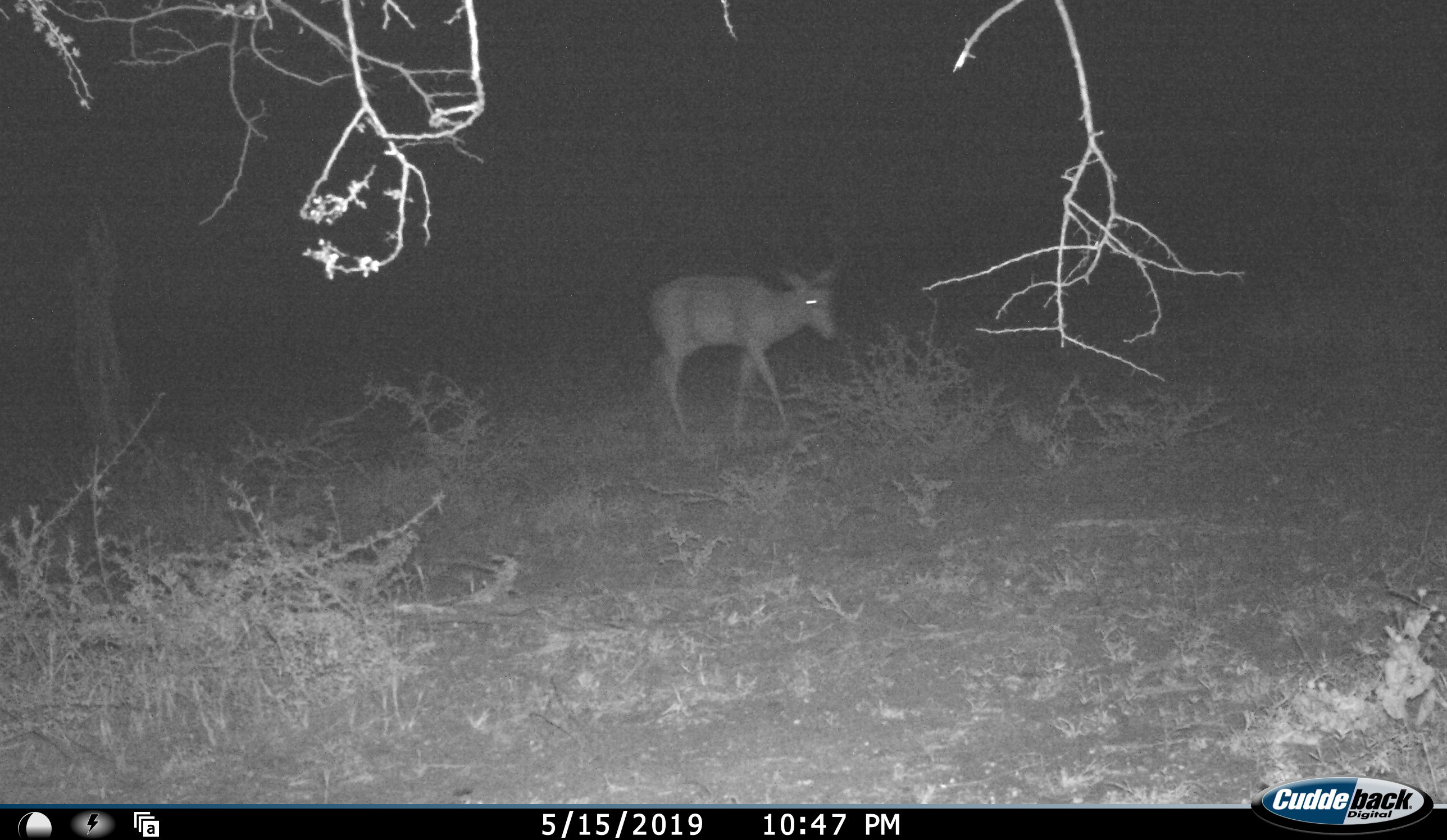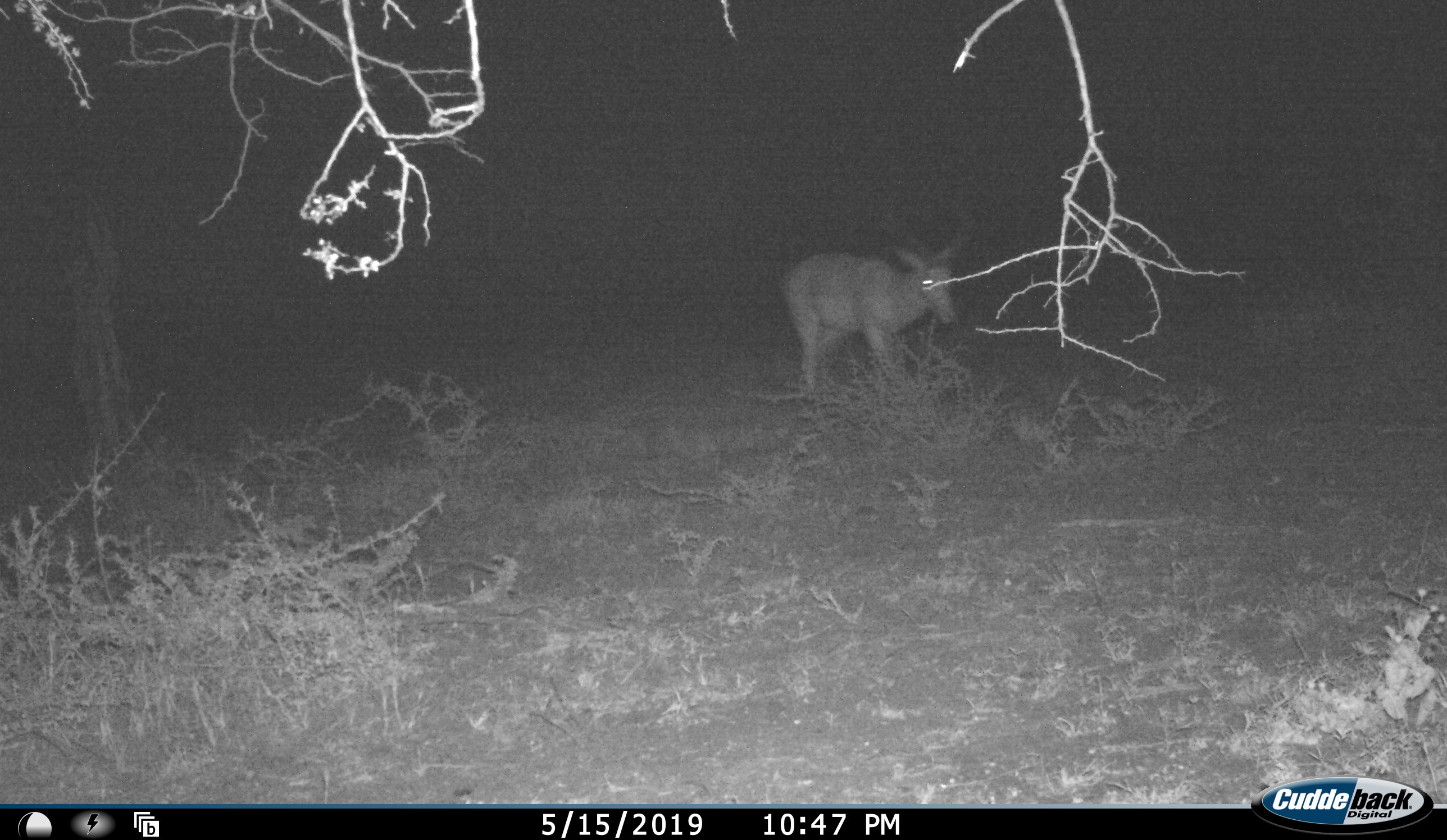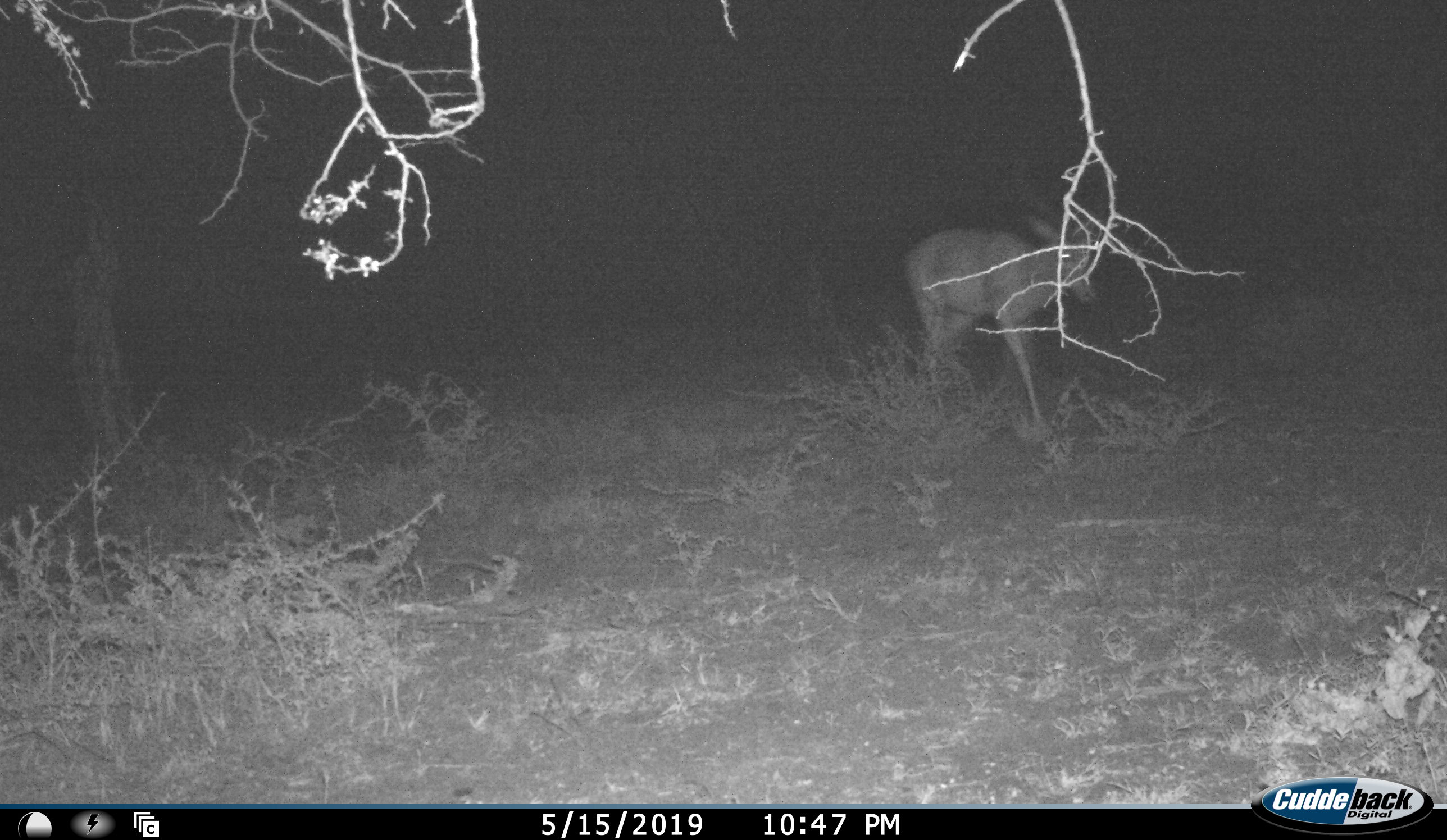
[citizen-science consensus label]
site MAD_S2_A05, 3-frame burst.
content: unidentified animal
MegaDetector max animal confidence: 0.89